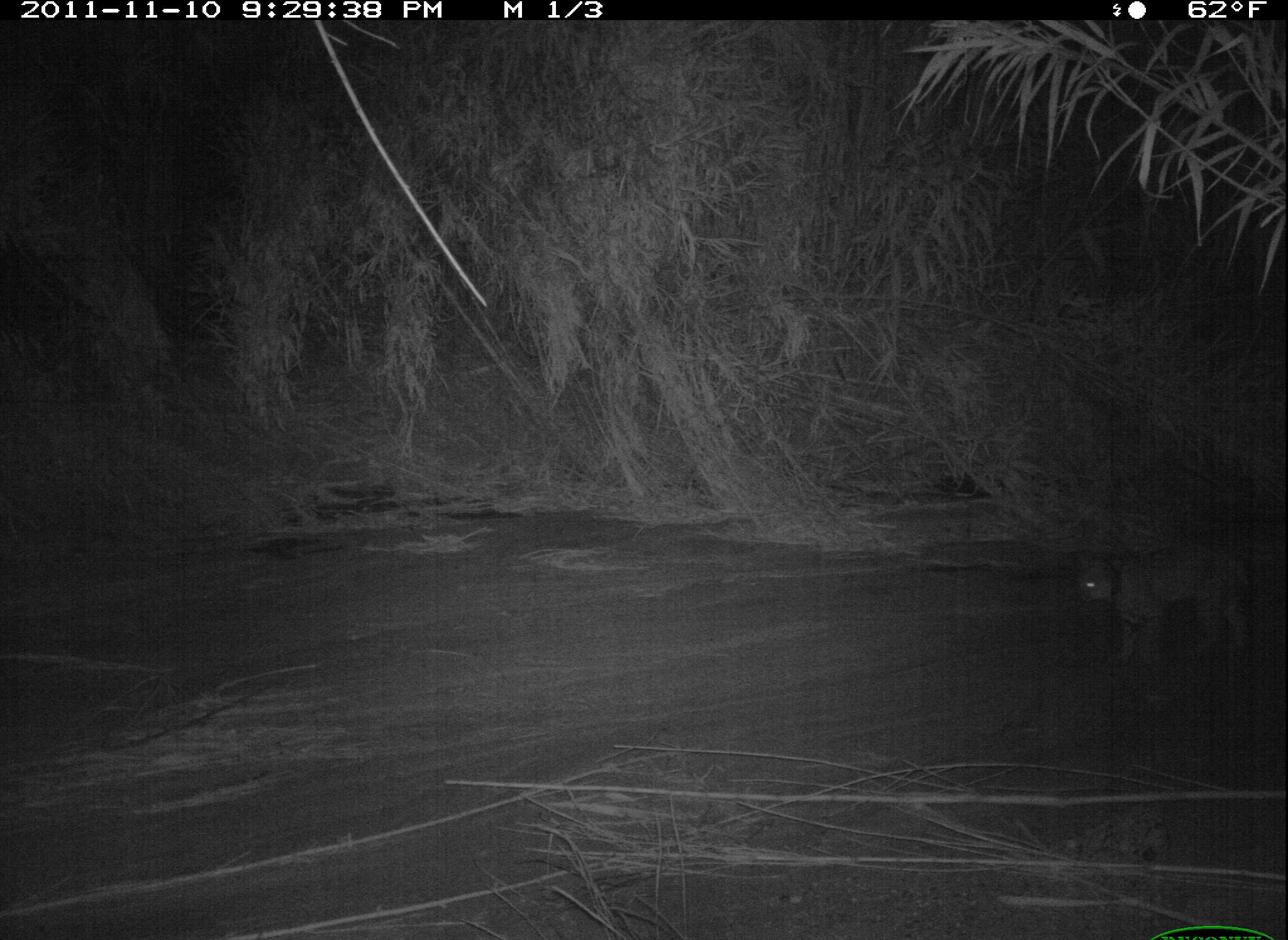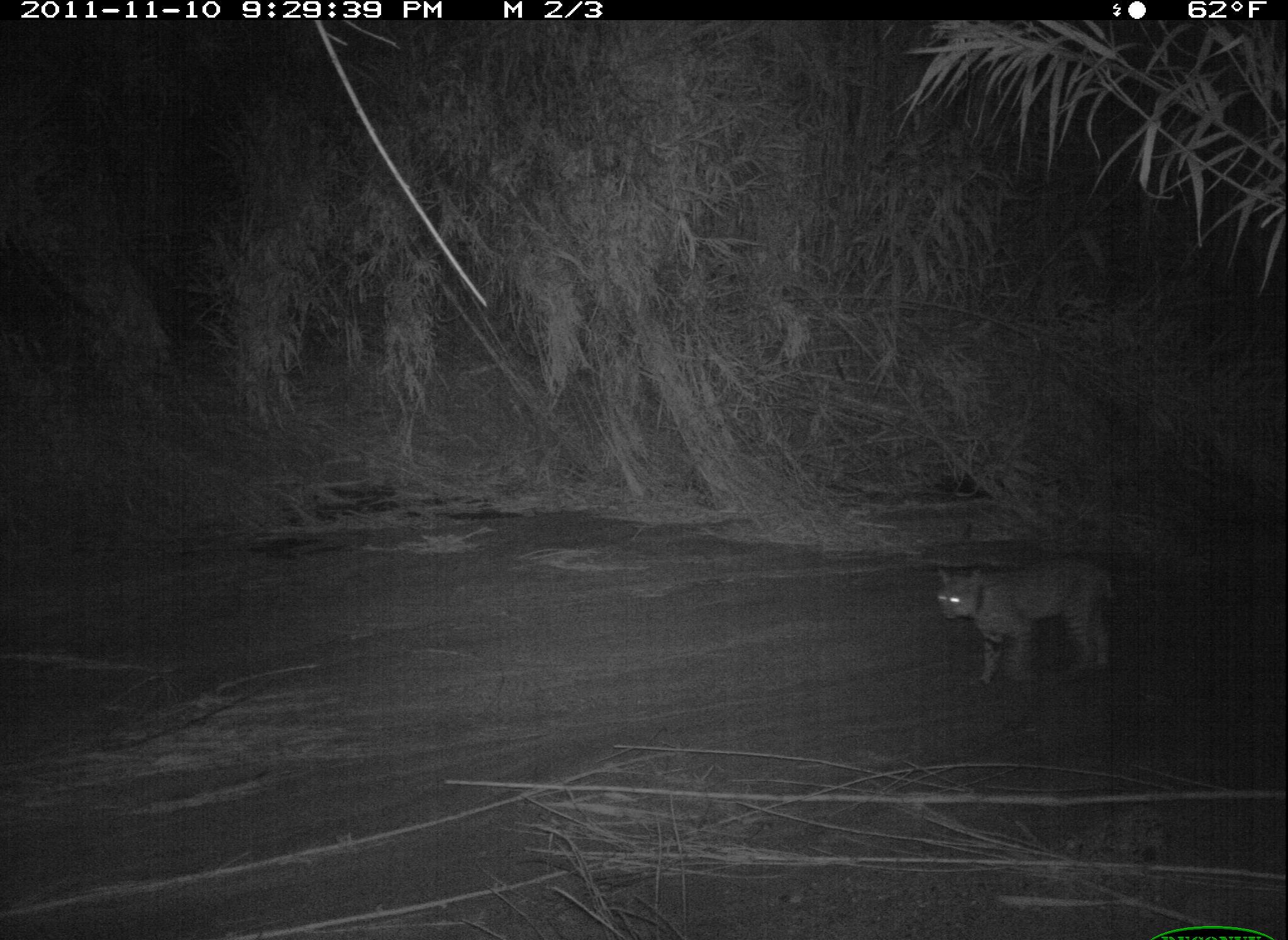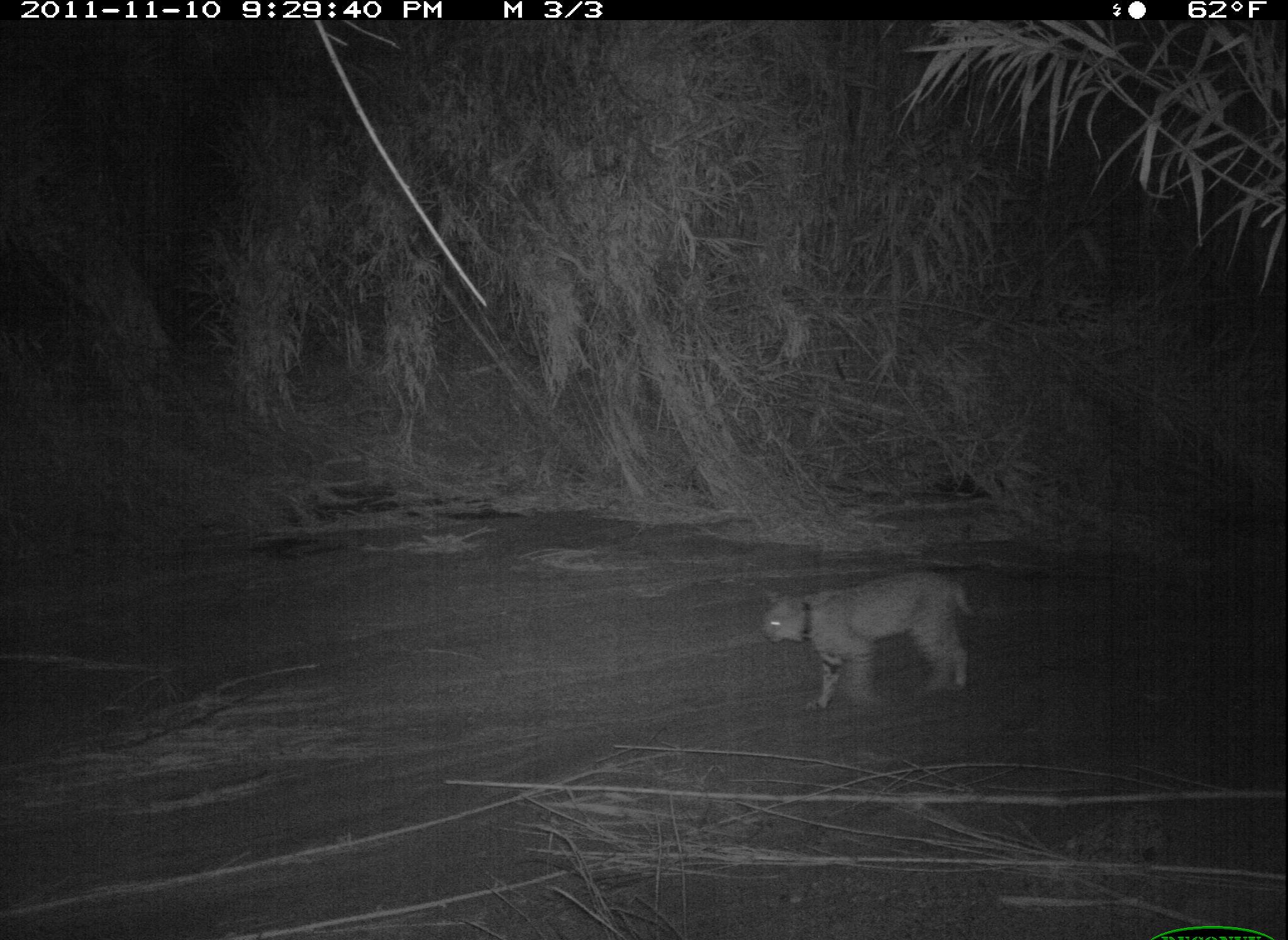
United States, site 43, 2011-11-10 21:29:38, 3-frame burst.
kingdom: Animalia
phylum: Chordata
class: Mammalia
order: Carnivora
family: Felidae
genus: Lynx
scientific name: Lynx rufus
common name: bobcat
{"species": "bobcat (Lynx rufus)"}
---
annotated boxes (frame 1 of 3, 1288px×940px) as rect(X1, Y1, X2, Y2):
bobcat: rect(1071, 529, 1274, 679)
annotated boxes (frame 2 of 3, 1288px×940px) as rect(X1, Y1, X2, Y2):
bobcat: rect(900, 535, 1151, 694)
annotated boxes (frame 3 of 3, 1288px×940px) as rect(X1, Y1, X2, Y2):
bobcat: rect(760, 565, 984, 710)